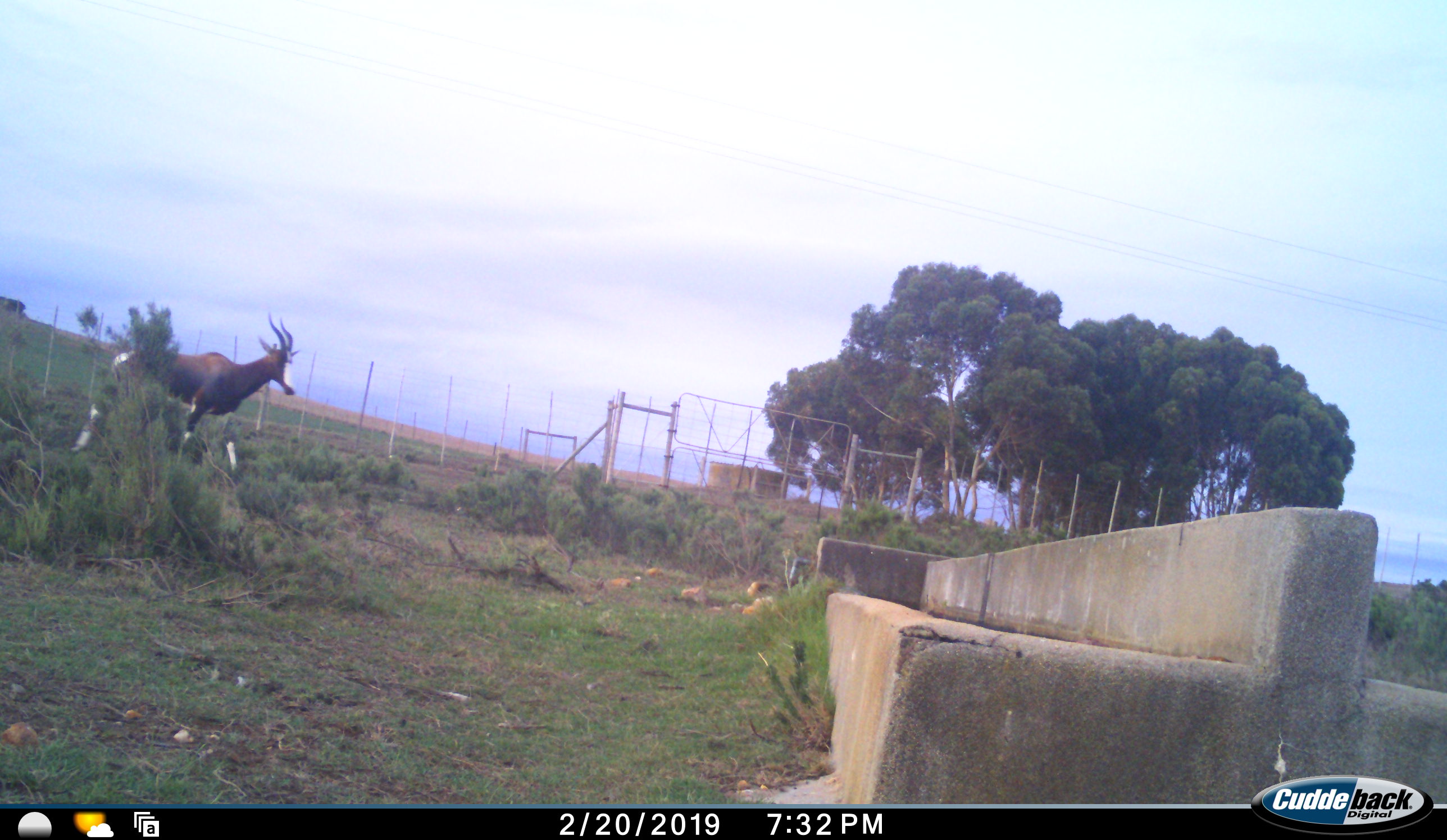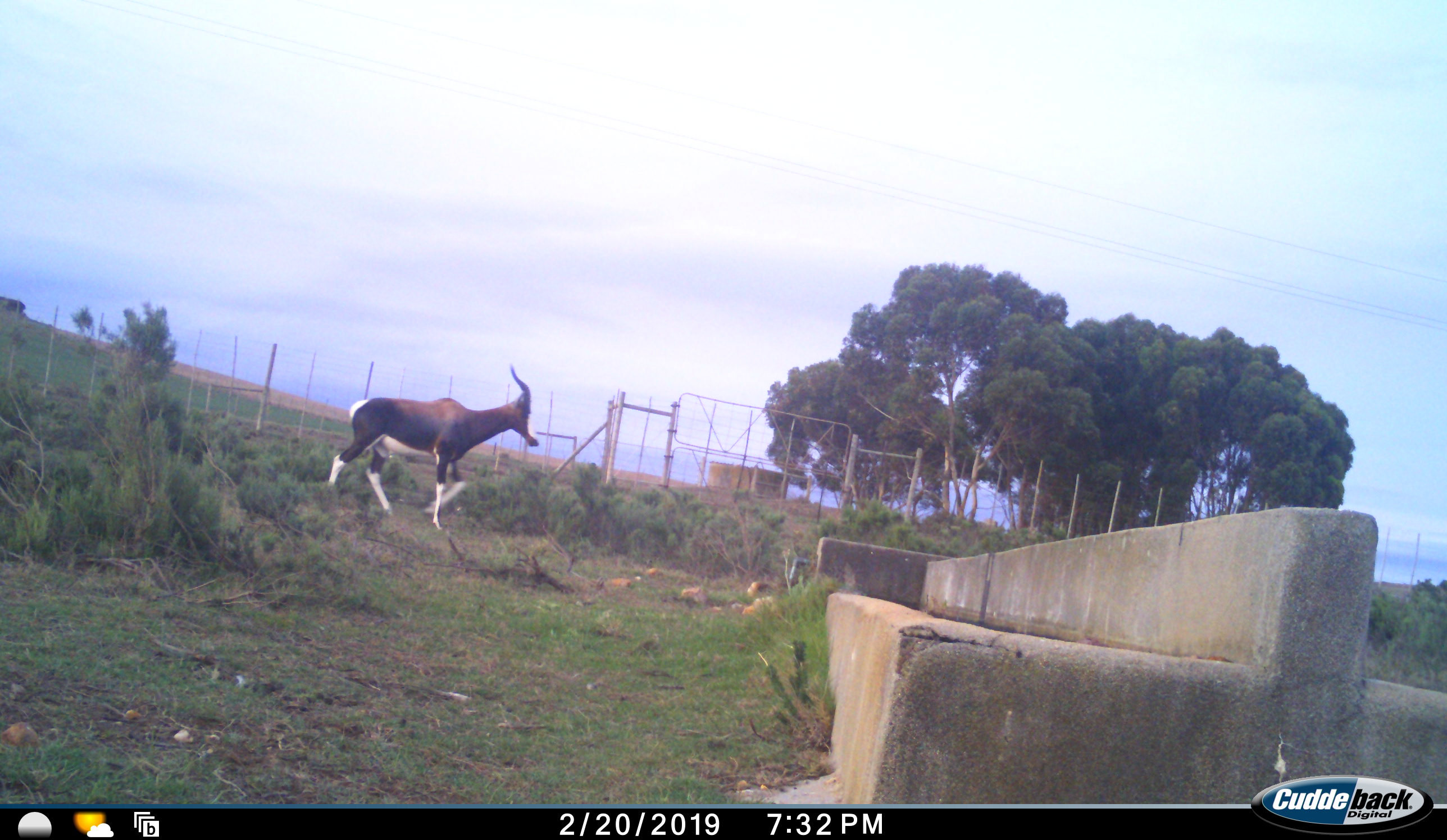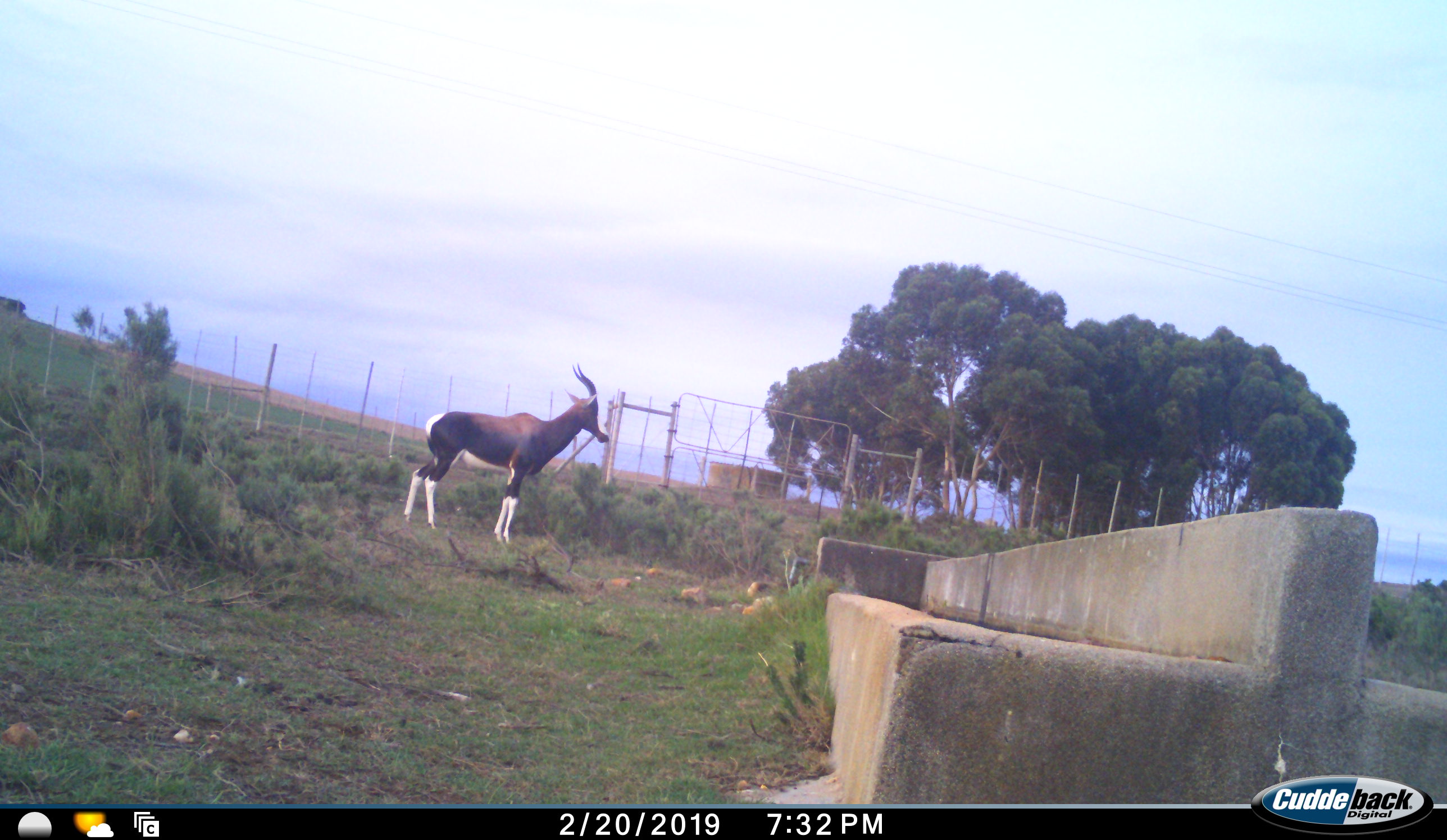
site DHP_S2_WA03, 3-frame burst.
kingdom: Animalia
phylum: Chordata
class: Mammalia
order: Artiodactyla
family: Bovidae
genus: Damaliscus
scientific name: Damaliscus pygargus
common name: bontebok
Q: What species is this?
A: Bontebok (Damaliscus pygargus).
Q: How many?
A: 1.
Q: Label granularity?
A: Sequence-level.